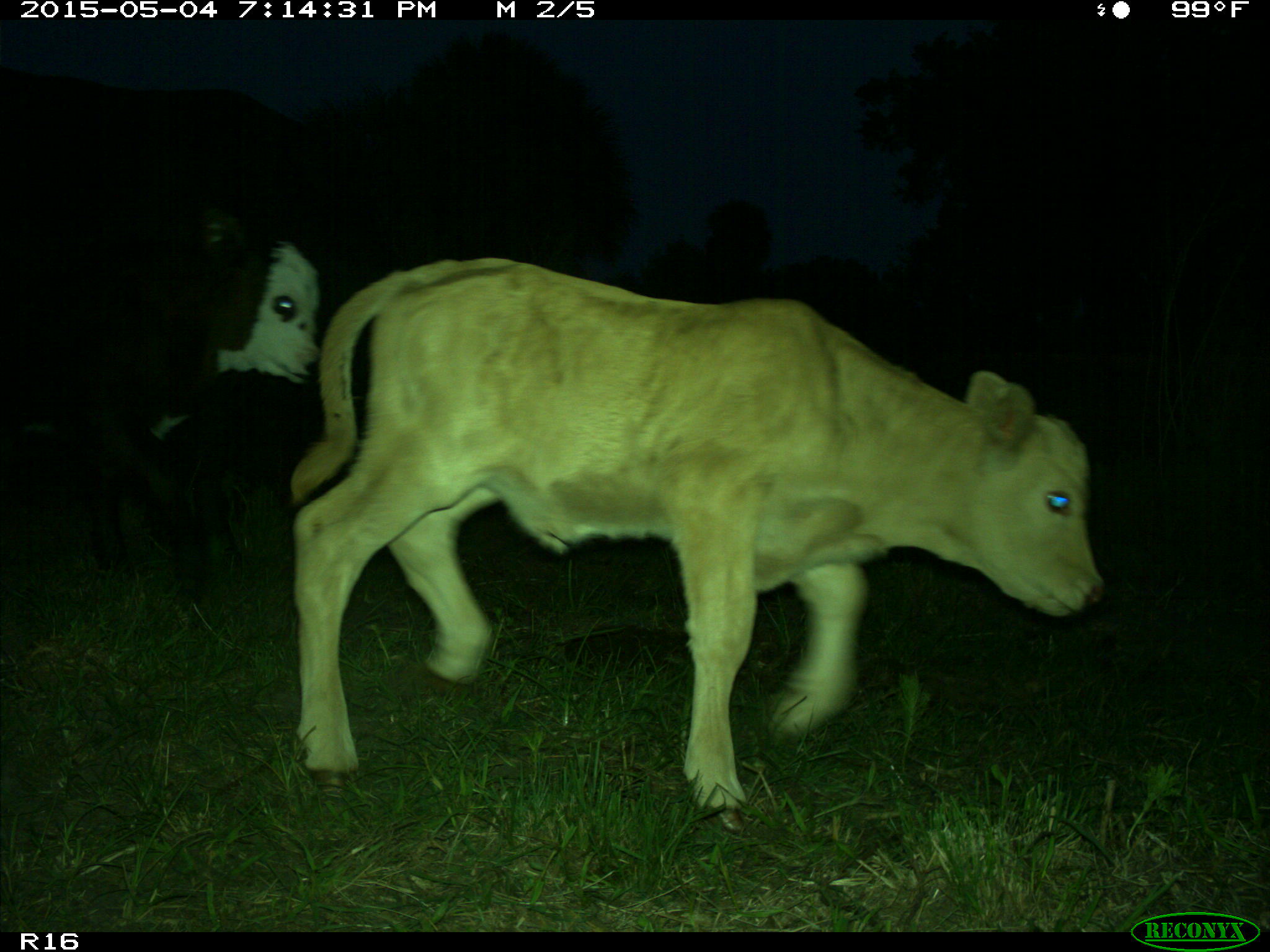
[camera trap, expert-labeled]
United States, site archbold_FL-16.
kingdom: Animalia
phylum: Chordata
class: Mammalia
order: Artiodactyla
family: Bovidae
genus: Bos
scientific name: Bos taurus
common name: domestic cow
Bos taurus (domestic cow).